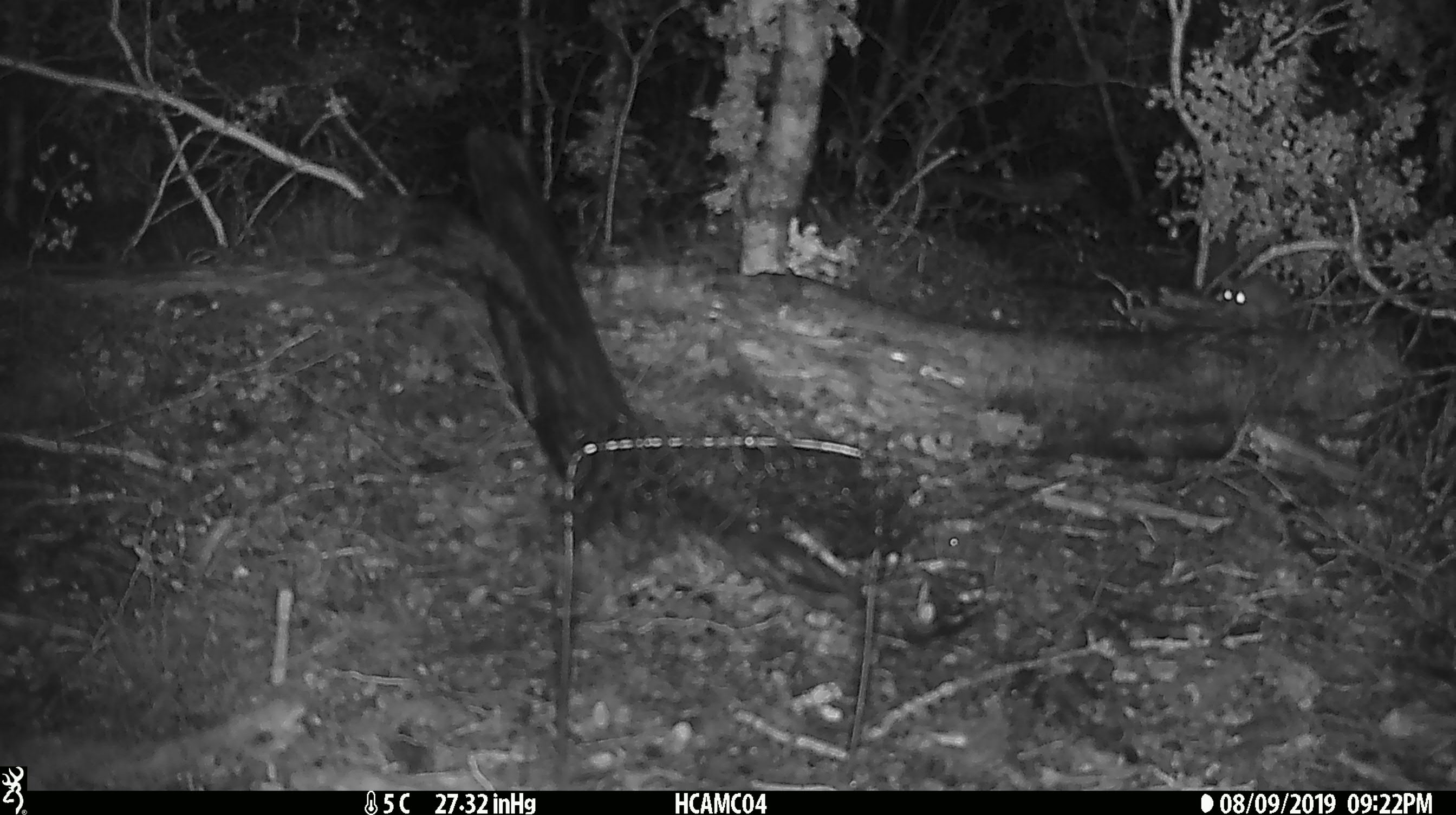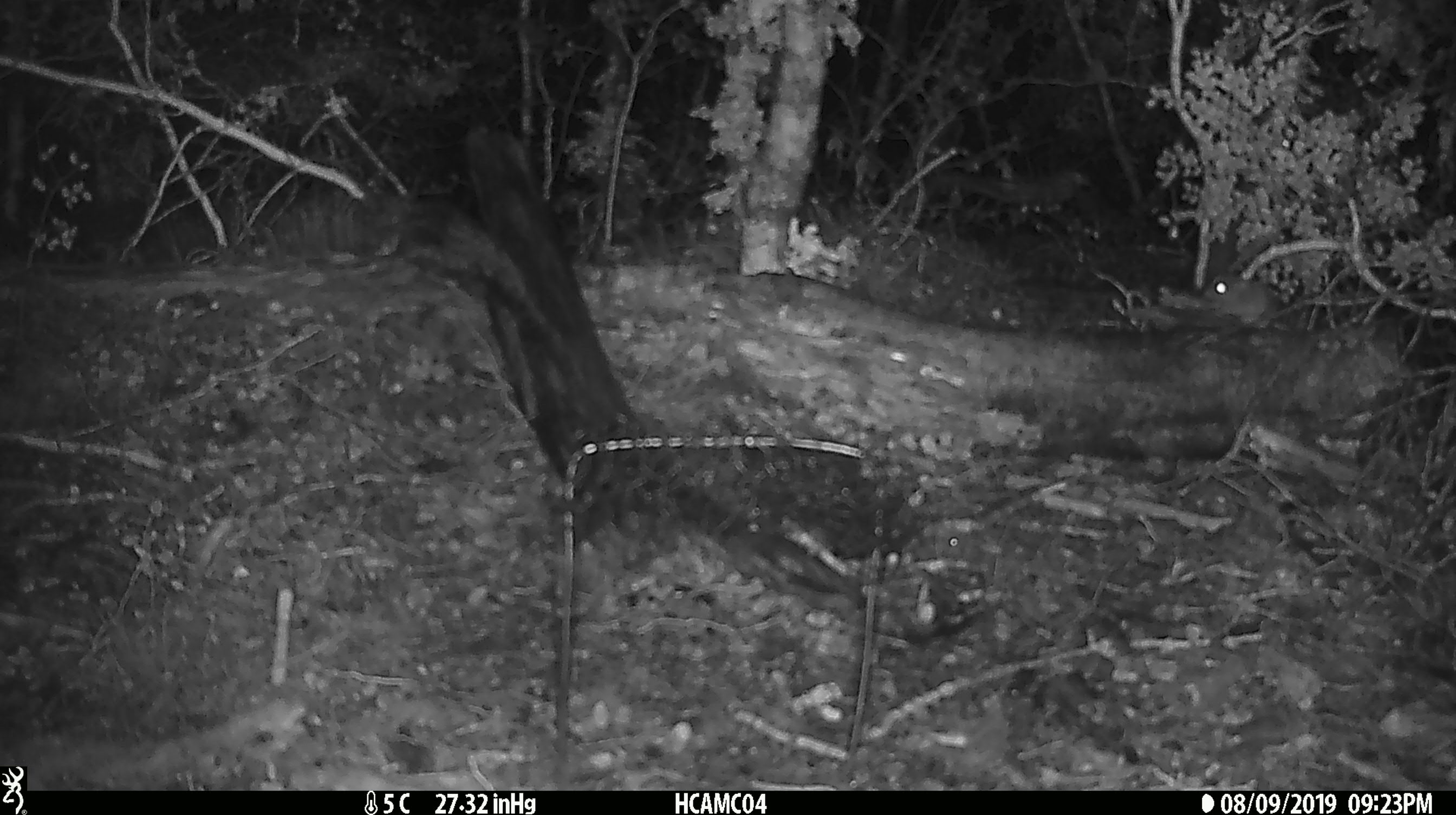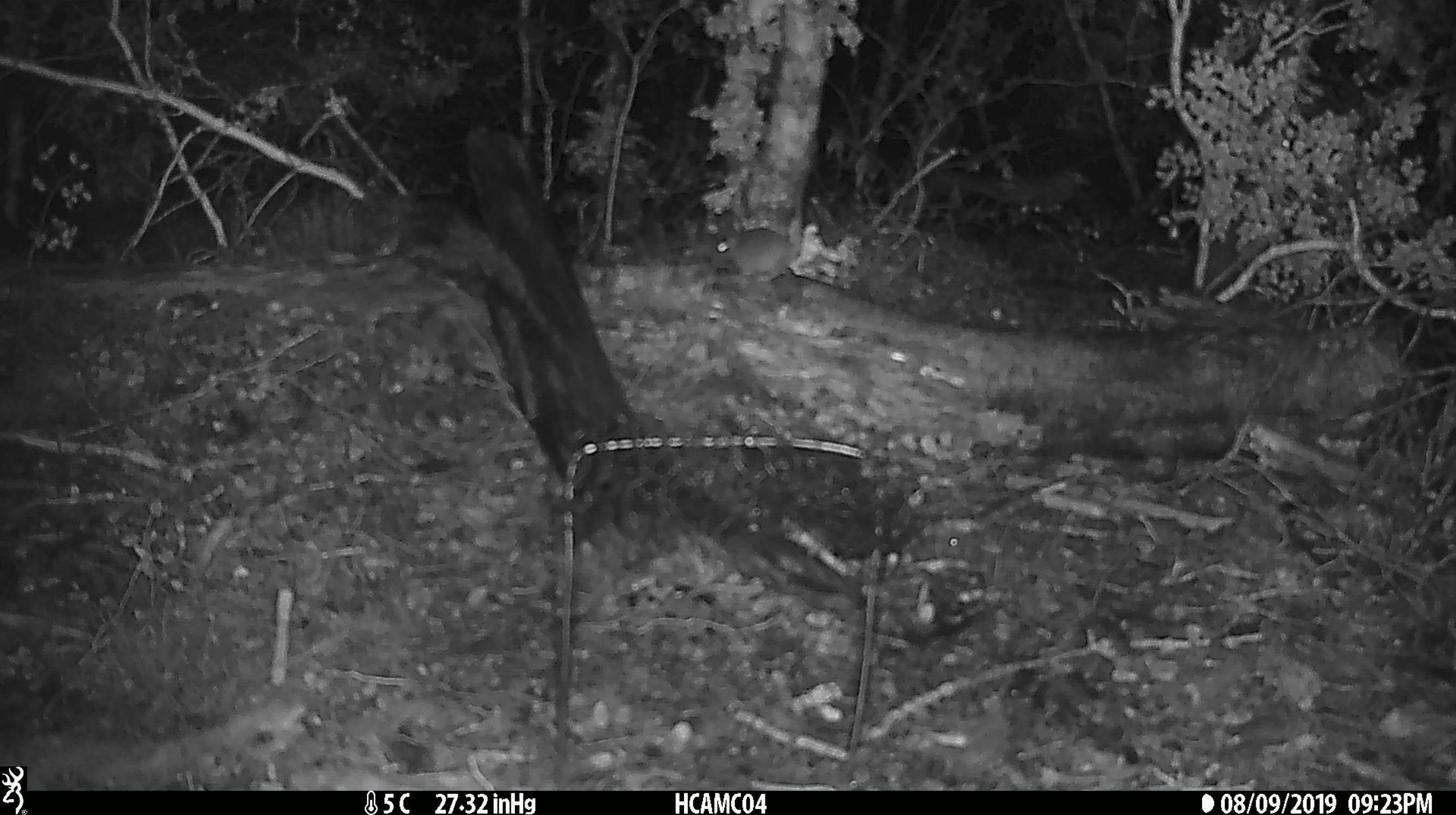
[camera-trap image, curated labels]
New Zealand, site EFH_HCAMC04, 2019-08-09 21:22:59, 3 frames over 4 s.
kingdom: Animalia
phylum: Chordata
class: Mammalia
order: Rodentia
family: Muridae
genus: Mus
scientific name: Mus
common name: mouse